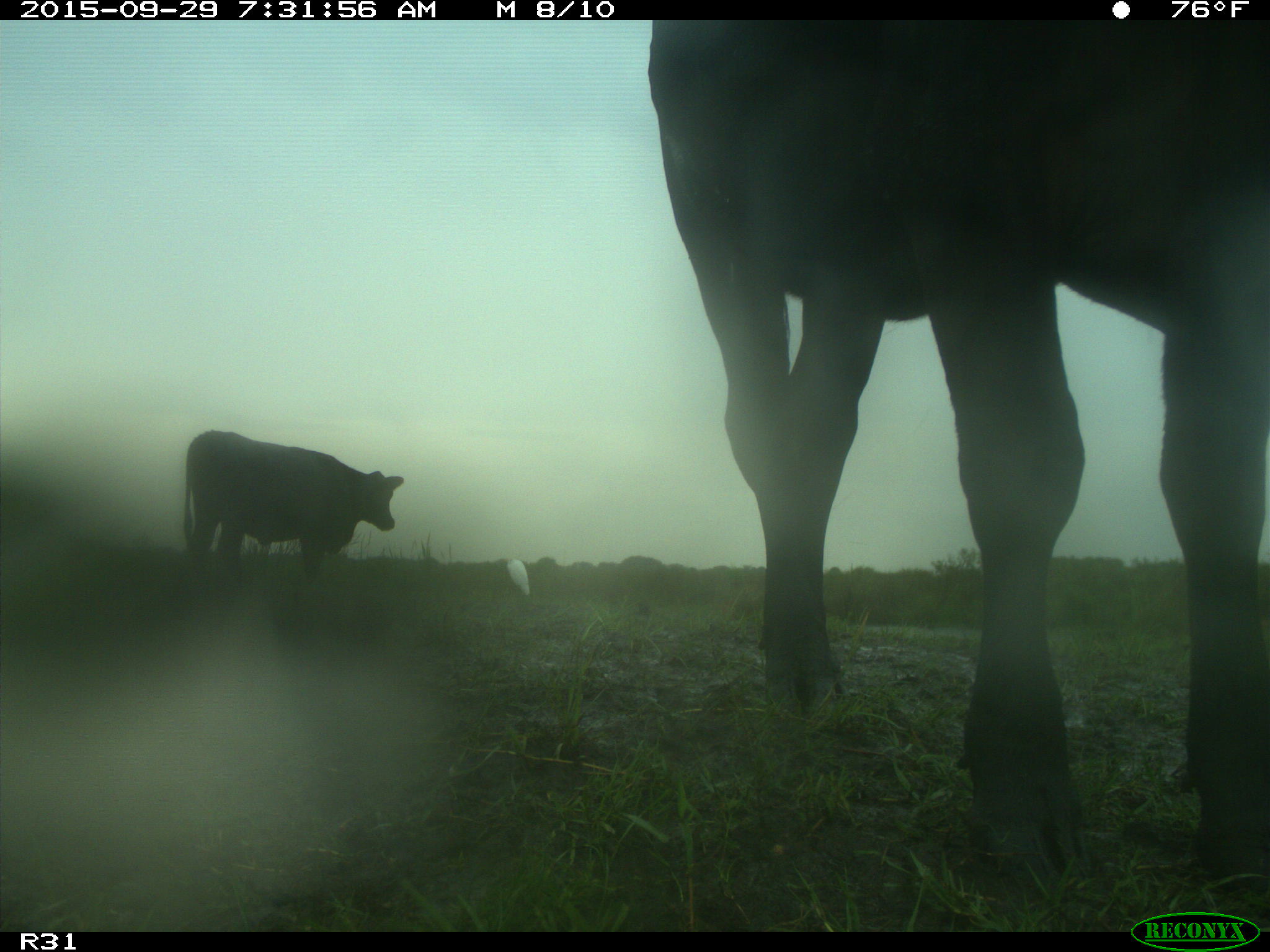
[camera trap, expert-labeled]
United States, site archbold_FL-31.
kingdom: Animalia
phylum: Chordata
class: Mammalia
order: Artiodactyla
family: Bovidae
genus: Bos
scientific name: Bos taurus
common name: domestic cow